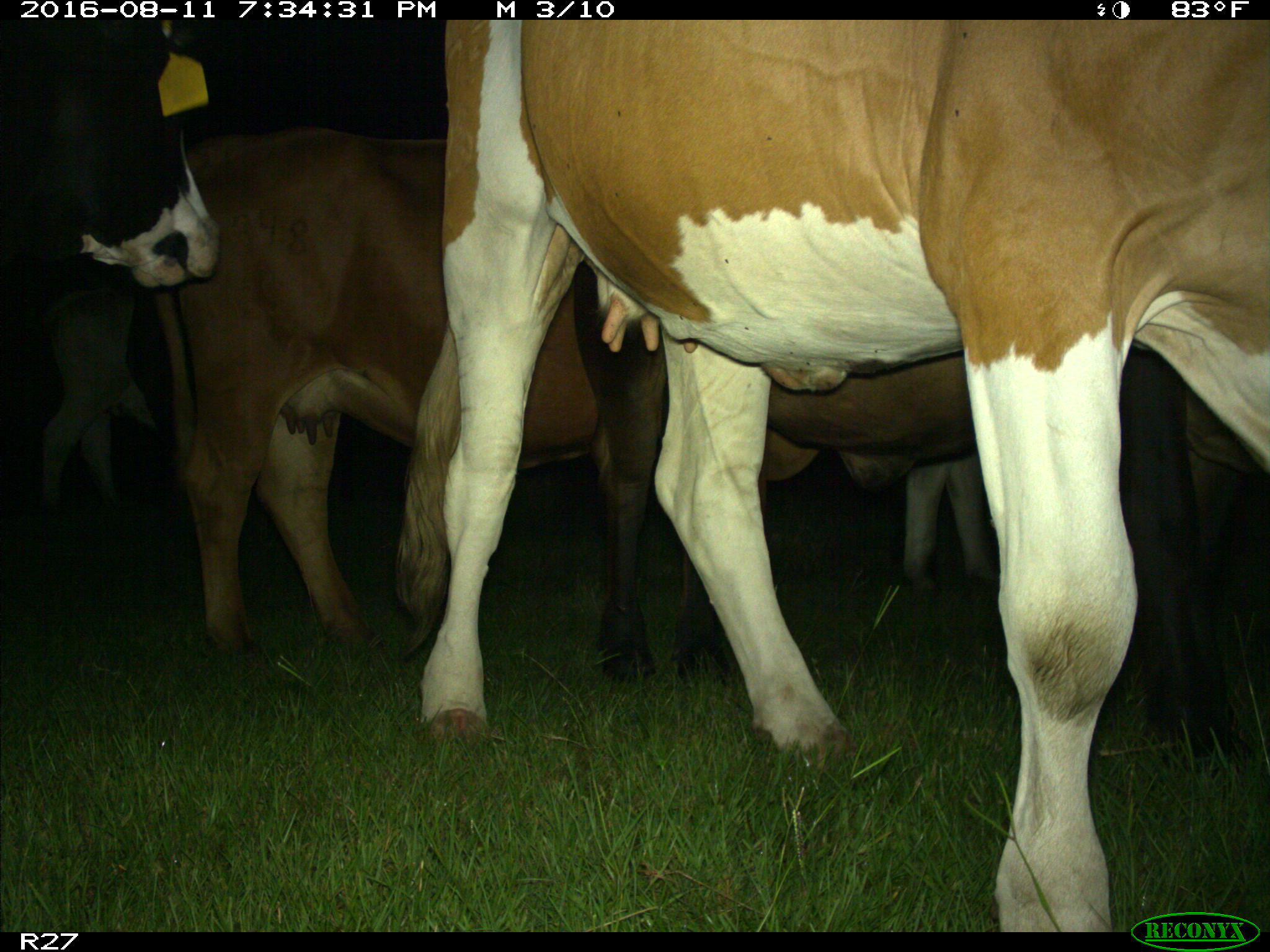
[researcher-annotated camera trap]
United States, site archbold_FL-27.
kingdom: Animalia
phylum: Chordata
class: Mammalia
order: Artiodactyla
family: Bovidae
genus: Bos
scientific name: Bos taurus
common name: domestic cow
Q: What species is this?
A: Bos taurus (domestic cow).